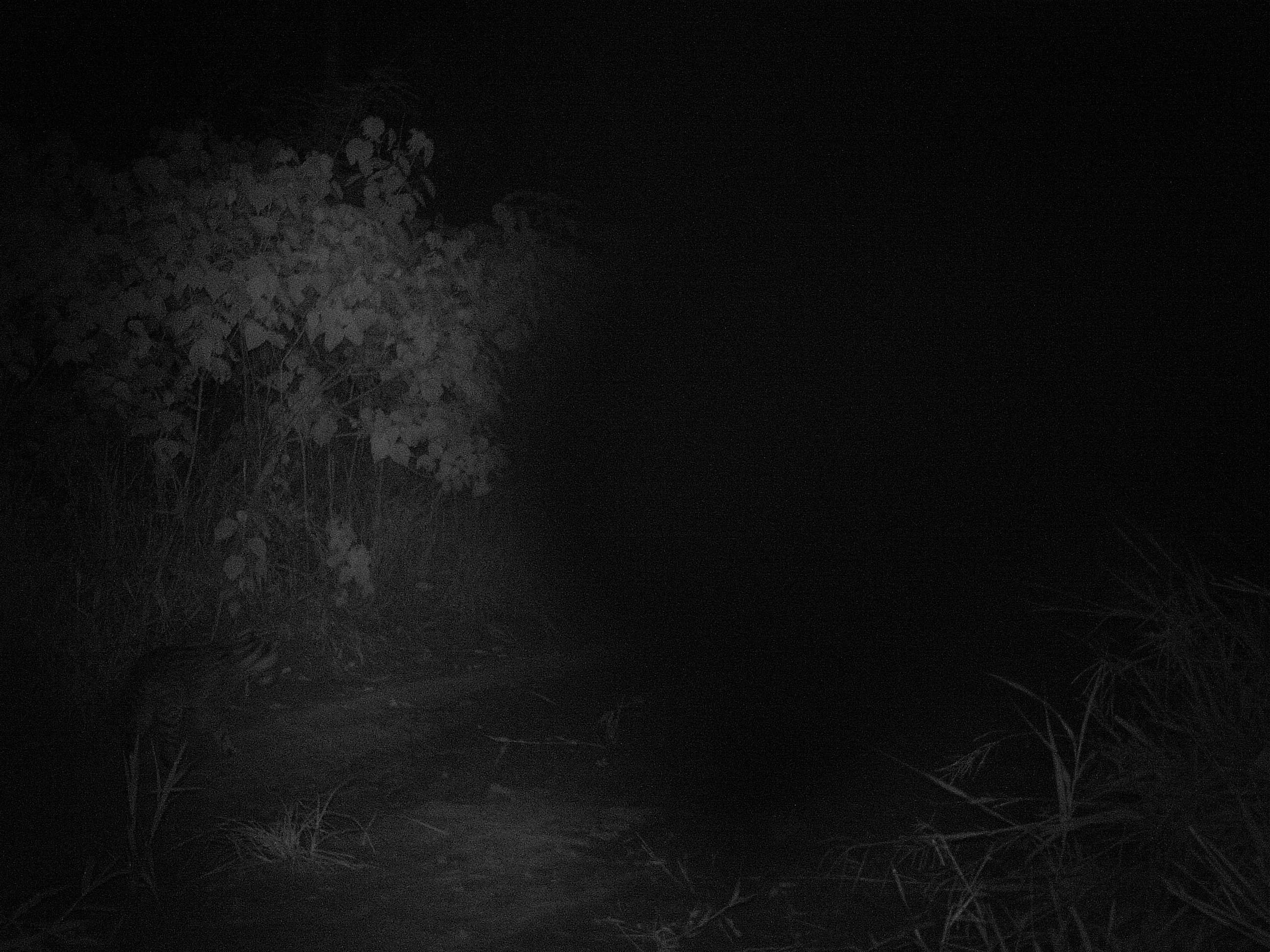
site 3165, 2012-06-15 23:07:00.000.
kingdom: Animalia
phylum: Chordata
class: Mammalia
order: Carnivora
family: Felidae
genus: Leopardus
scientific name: Leopardus pardalis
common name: ocelot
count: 1